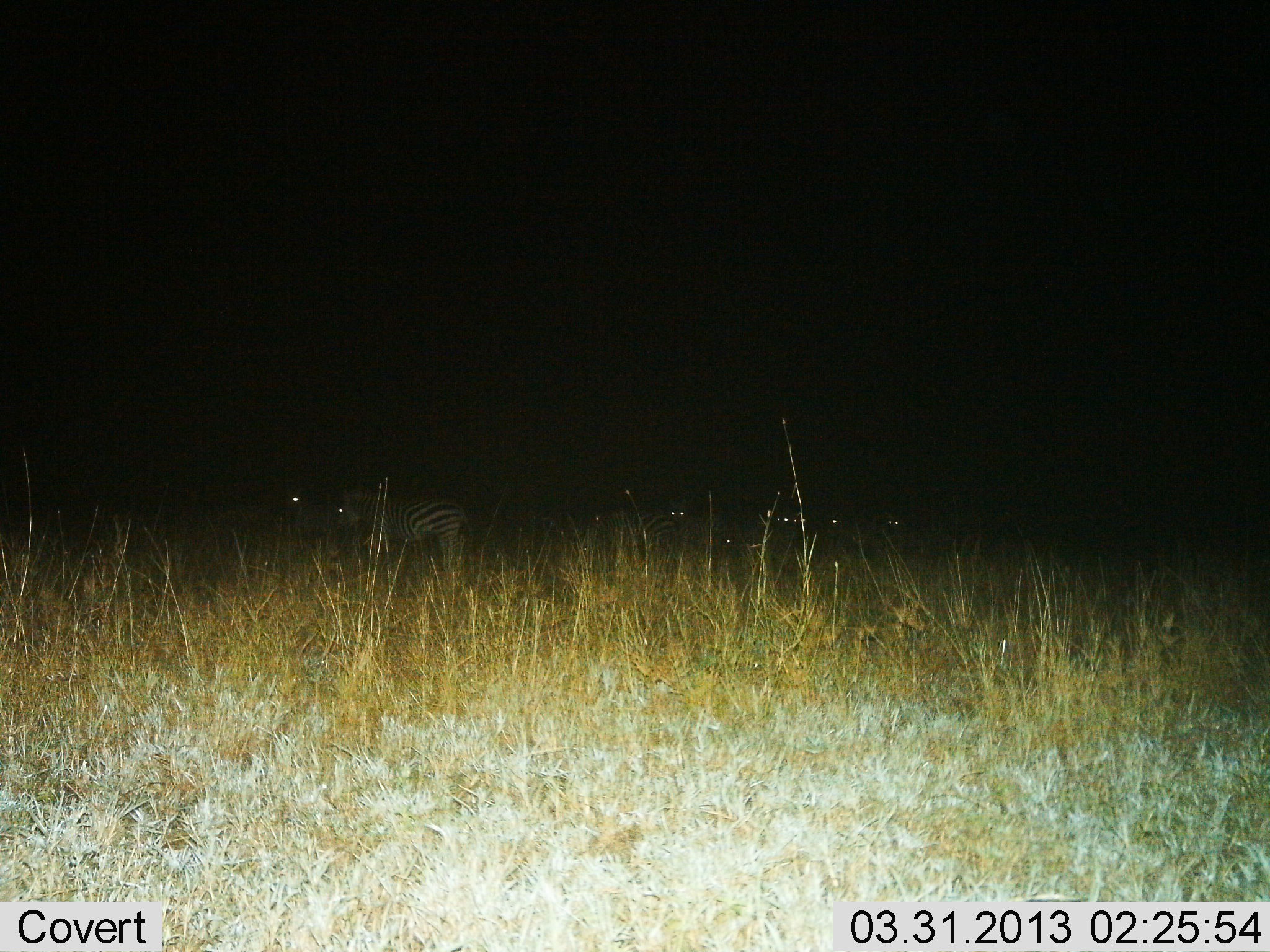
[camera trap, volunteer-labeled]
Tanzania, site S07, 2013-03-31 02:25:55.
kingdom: Animalia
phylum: Chordata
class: Mammalia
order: Perissodactyla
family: Equidae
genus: Equus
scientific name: Equus quagga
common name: plains zebra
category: zebra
Zebra (plains zebra) (Equus quagga), count 6. Behavior (volunteer vote fractions): standing 86%, resting 14%, moving 10%, interacting 0%. Young present (vote fraction): 0%. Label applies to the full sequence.